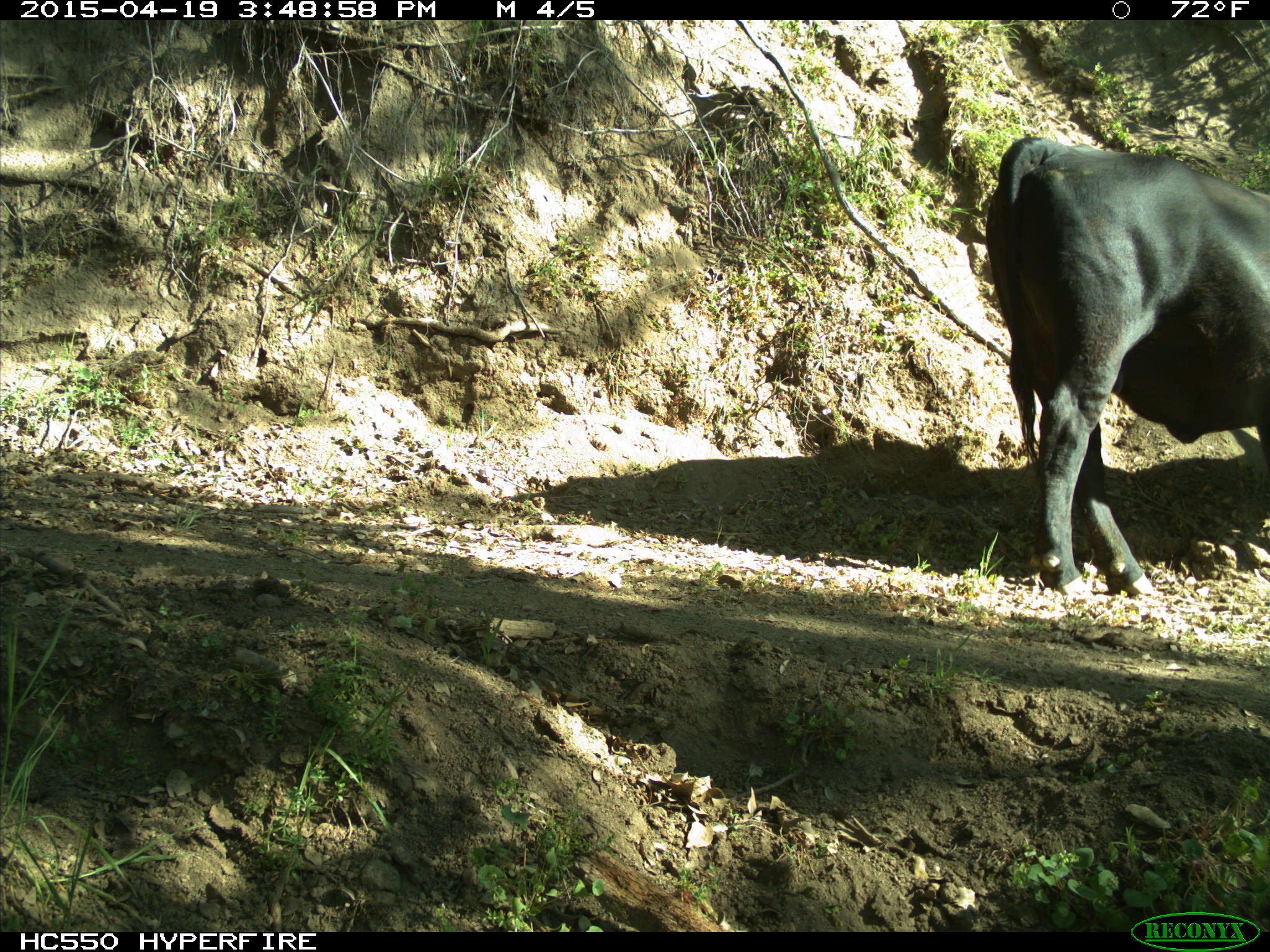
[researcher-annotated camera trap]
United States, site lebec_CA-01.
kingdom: Animalia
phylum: Chordata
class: Mammalia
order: Artiodactyla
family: Bovidae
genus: Bos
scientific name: Bos taurus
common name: domestic cow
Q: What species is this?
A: Bos taurus (domestic cow).